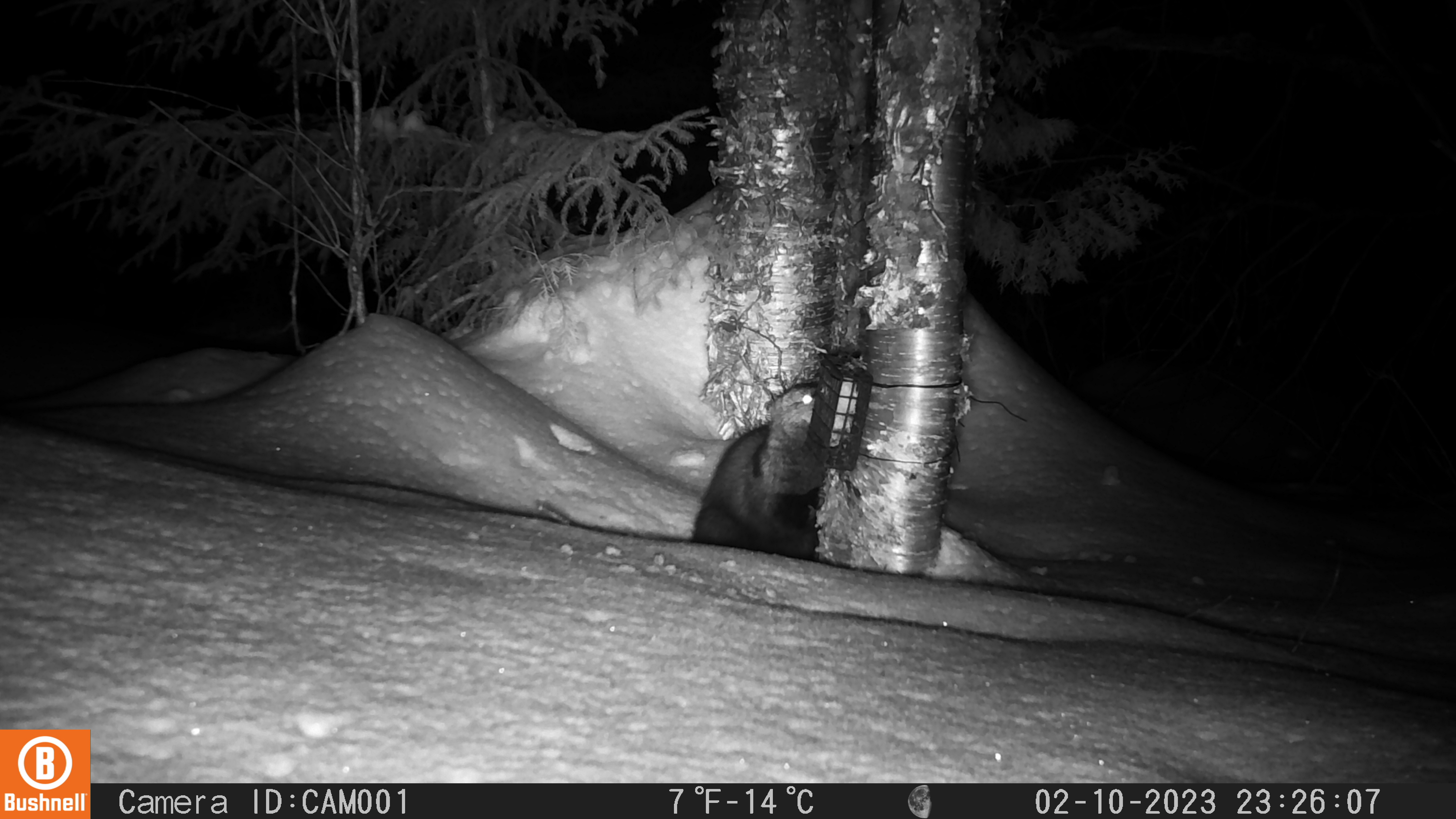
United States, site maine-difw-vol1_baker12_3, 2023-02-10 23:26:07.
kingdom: Animalia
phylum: Chordata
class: Mammalia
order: Carnivora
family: Mustelidae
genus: Pekania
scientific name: Pekania pennanti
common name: fisher